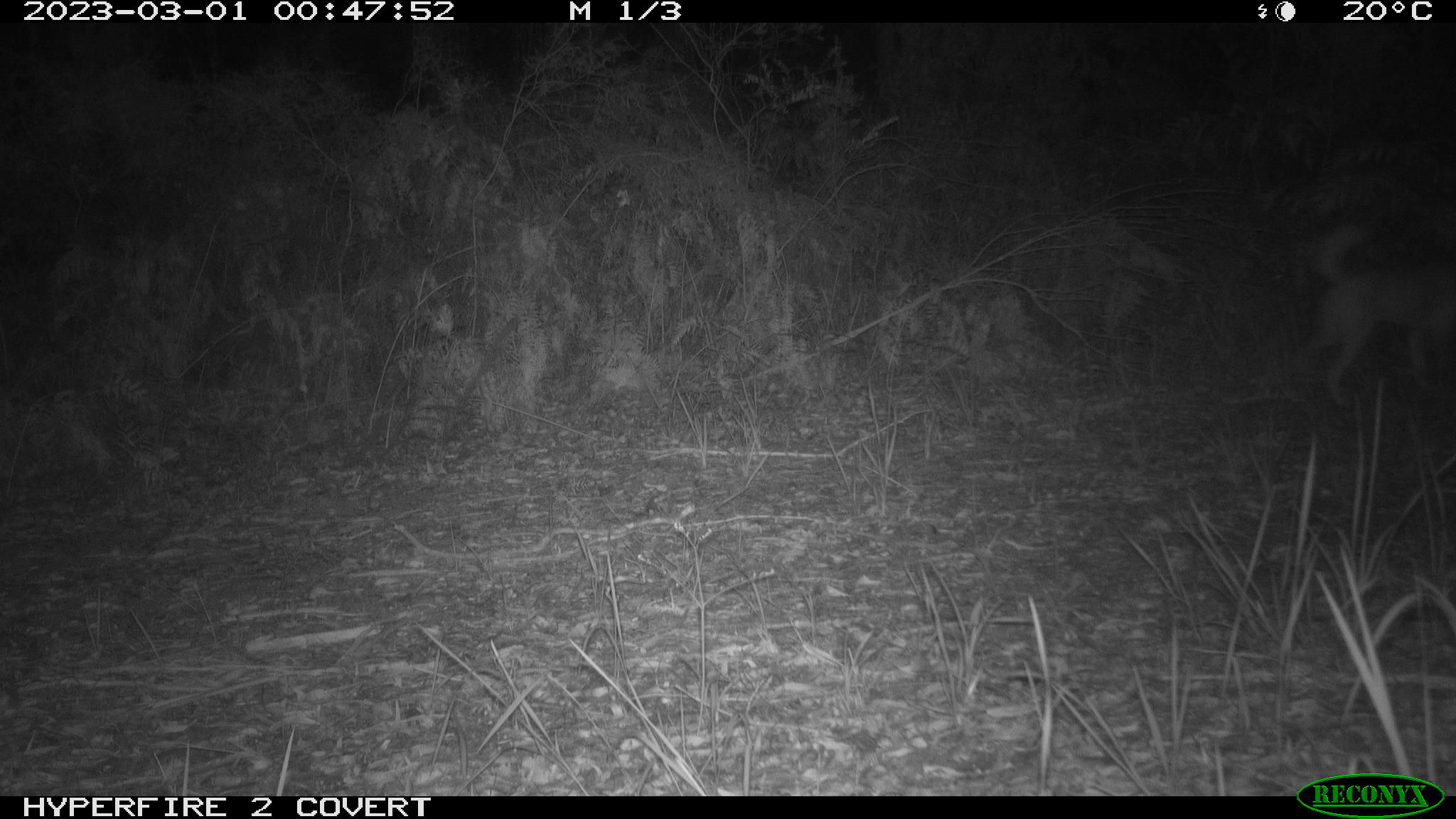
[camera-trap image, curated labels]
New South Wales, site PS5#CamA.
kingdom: Animalia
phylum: Chordata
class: Mammalia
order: Carnivora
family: Canidae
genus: Canis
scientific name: Canis familiaris dingo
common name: dingo